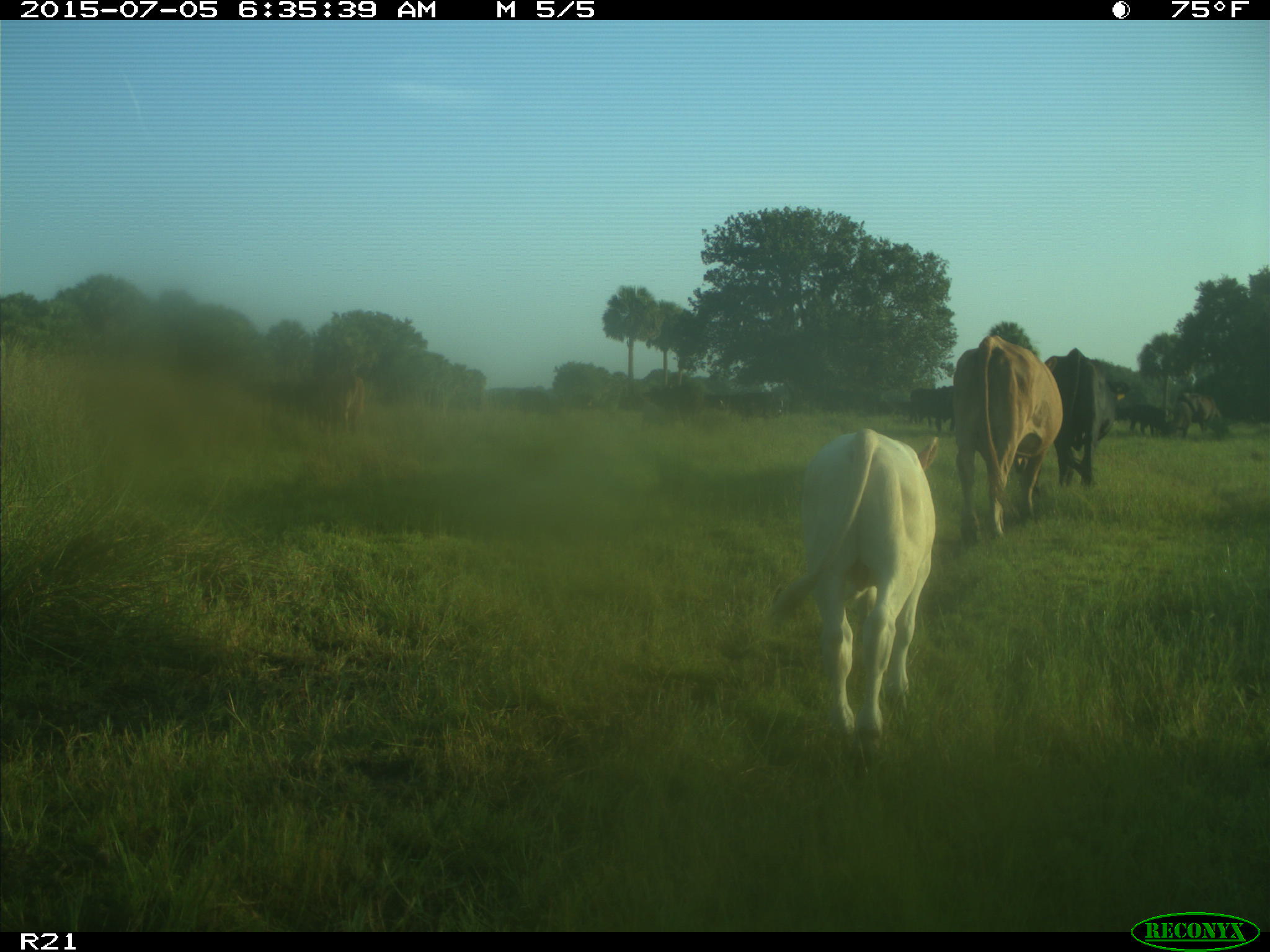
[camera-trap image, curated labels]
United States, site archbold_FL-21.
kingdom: Animalia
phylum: Chordata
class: Mammalia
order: Artiodactyla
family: Bovidae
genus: Bos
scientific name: Bos taurus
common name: domestic cow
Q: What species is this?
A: Bos taurus (domestic cow).